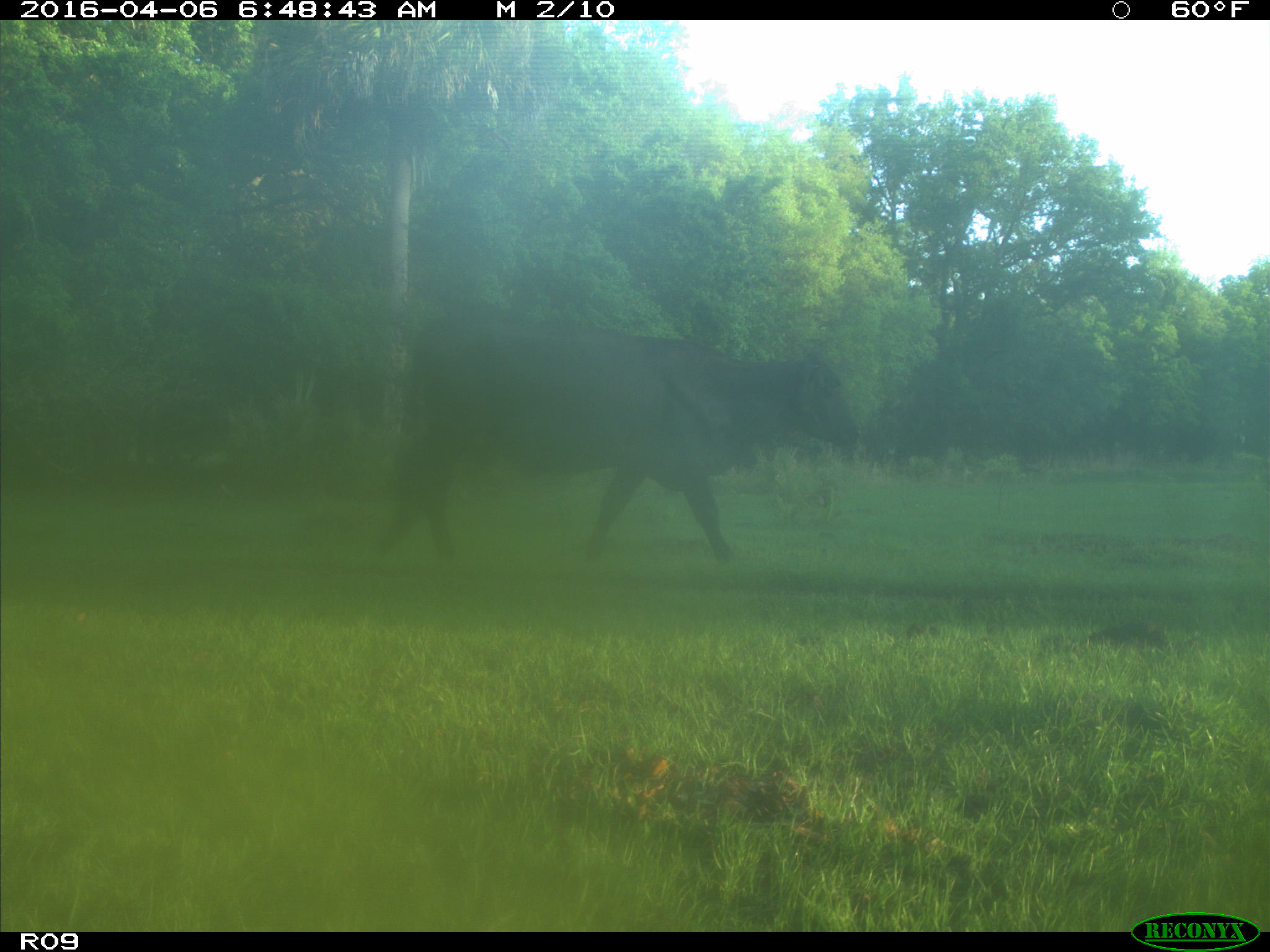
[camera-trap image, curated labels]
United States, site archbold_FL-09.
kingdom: Animalia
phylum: Chordata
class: Mammalia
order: Artiodactyla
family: Bovidae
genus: Bos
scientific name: Bos taurus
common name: domestic cow